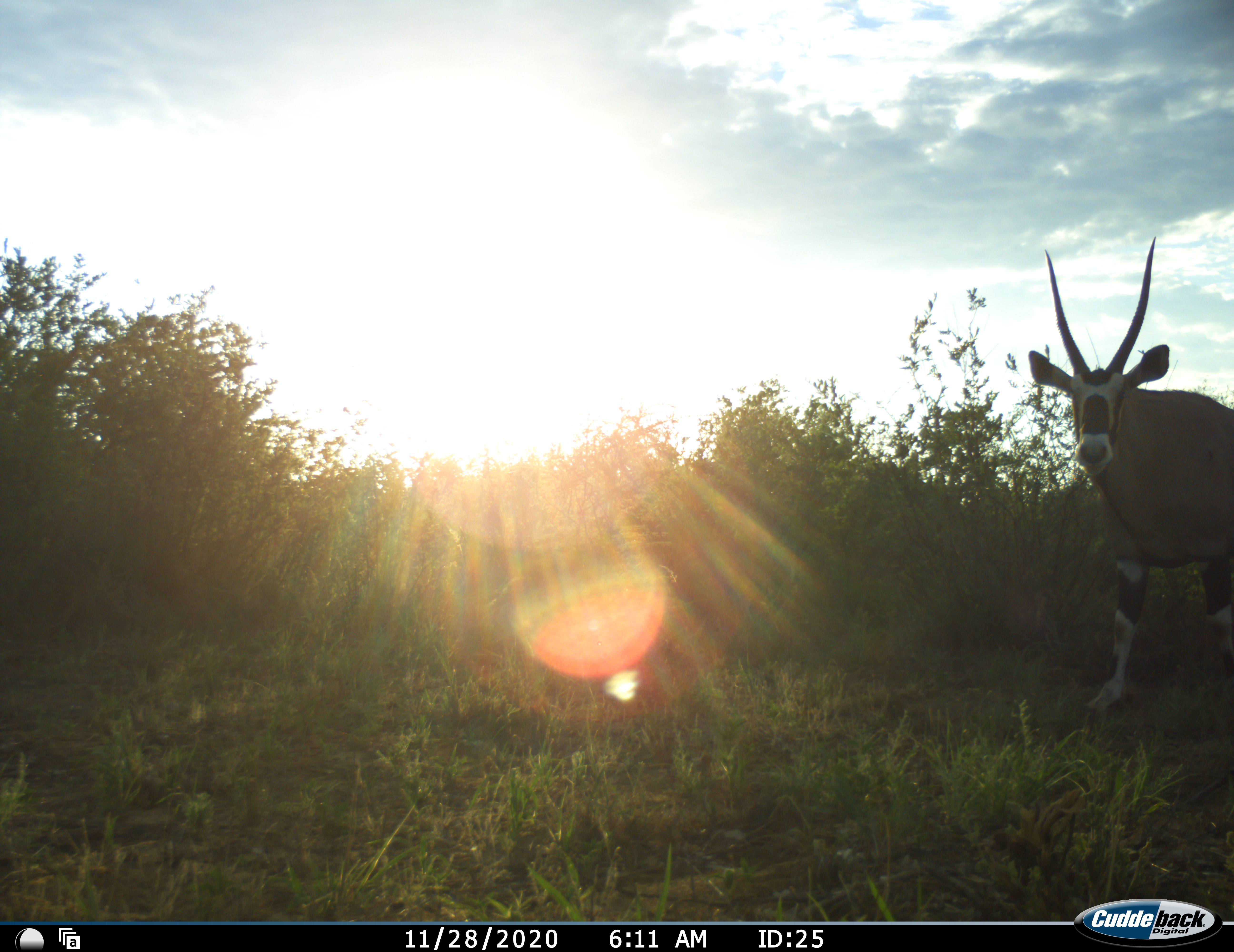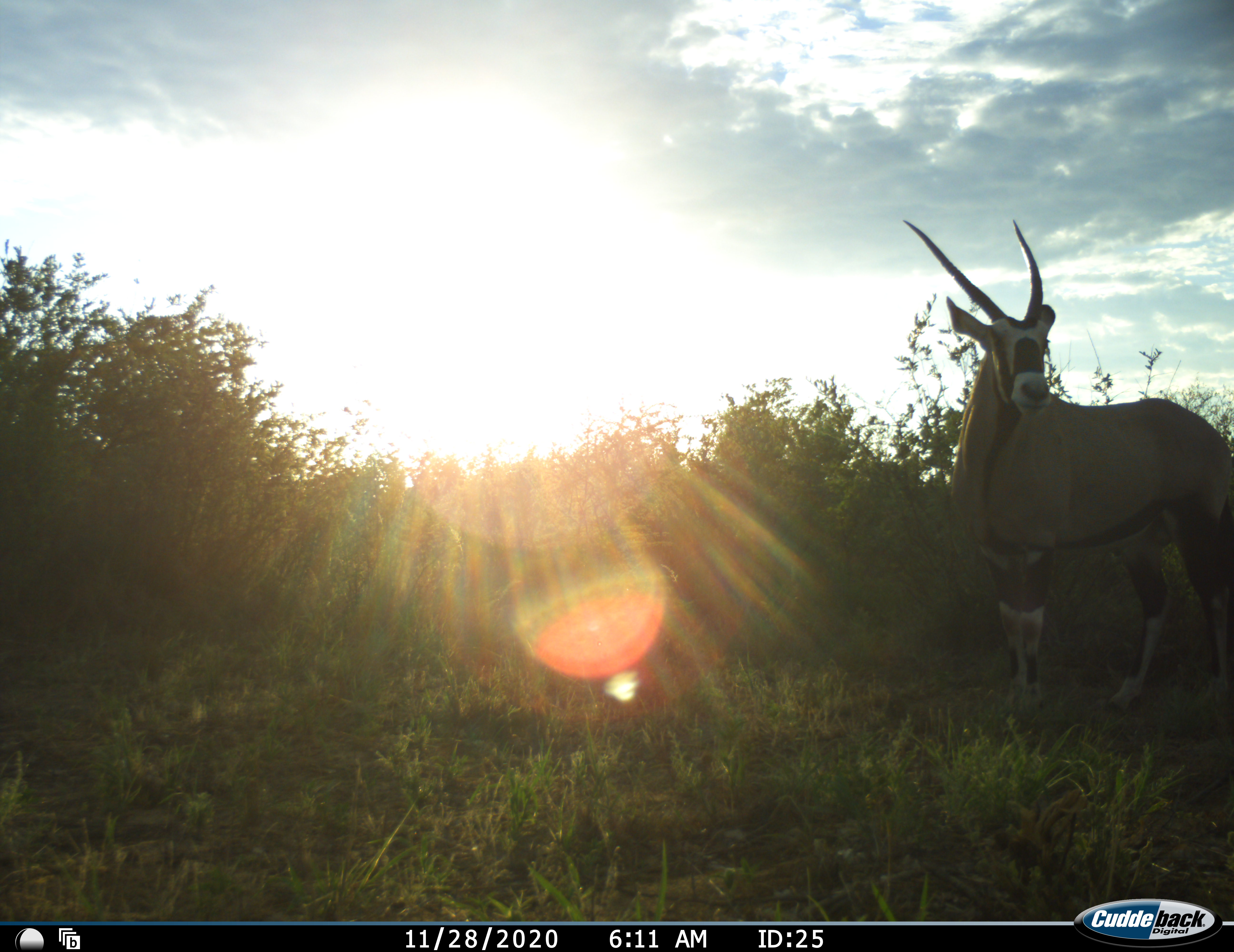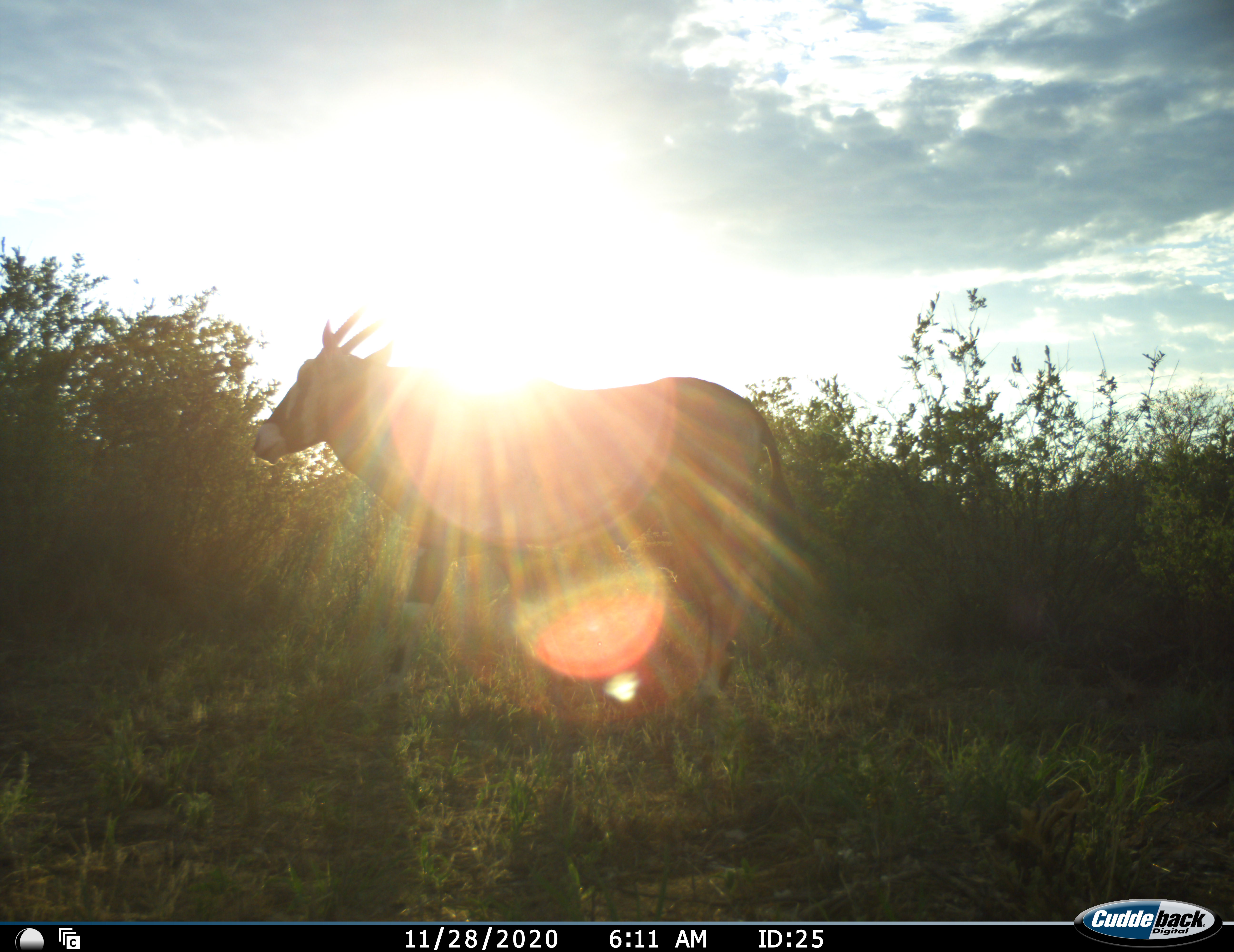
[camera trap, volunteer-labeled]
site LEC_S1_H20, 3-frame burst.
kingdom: Animalia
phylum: Chordata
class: Mammalia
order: Artiodactyla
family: Bovidae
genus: Oryx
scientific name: Oryx gazella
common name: gemsbok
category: oryx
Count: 1.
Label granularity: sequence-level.